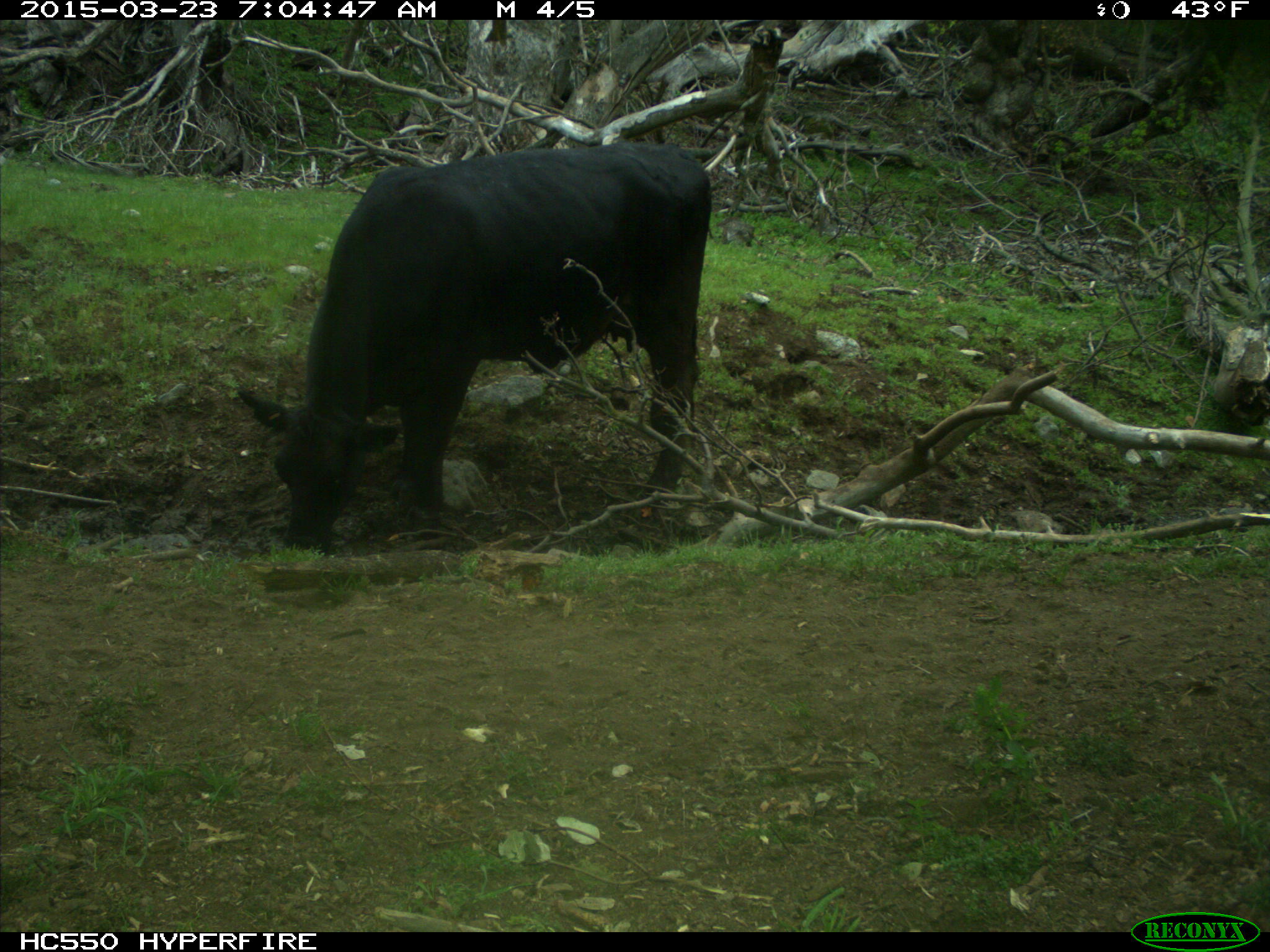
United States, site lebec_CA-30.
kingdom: Animalia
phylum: Chordata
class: Mammalia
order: Artiodactyla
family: Bovidae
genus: Bos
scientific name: Bos taurus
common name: domestic cow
Bos taurus (domestic cow).